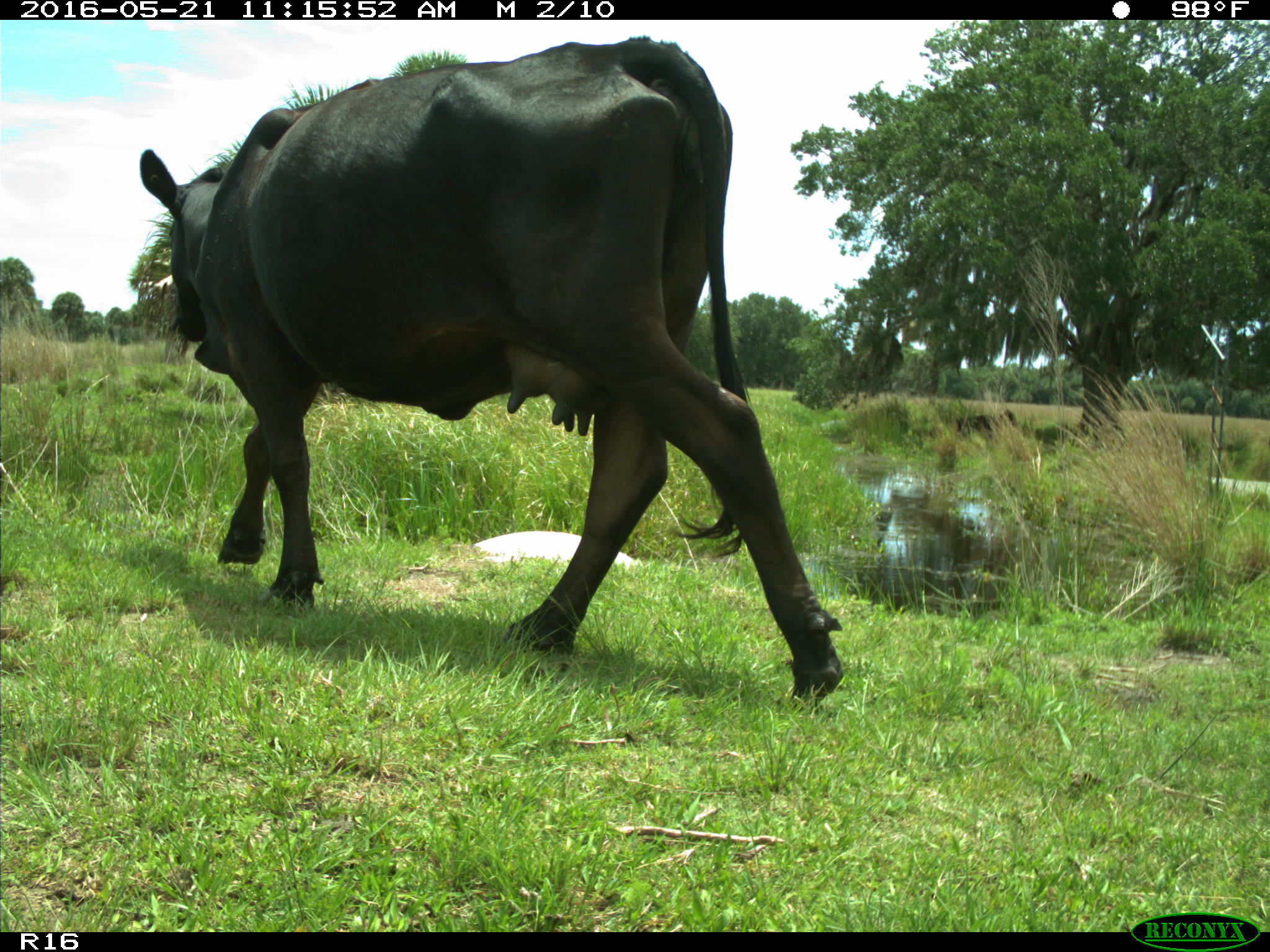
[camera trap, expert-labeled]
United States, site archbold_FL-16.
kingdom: Animalia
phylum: Chordata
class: Mammalia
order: Artiodactyla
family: Bovidae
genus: Bos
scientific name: Bos taurus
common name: domestic cow